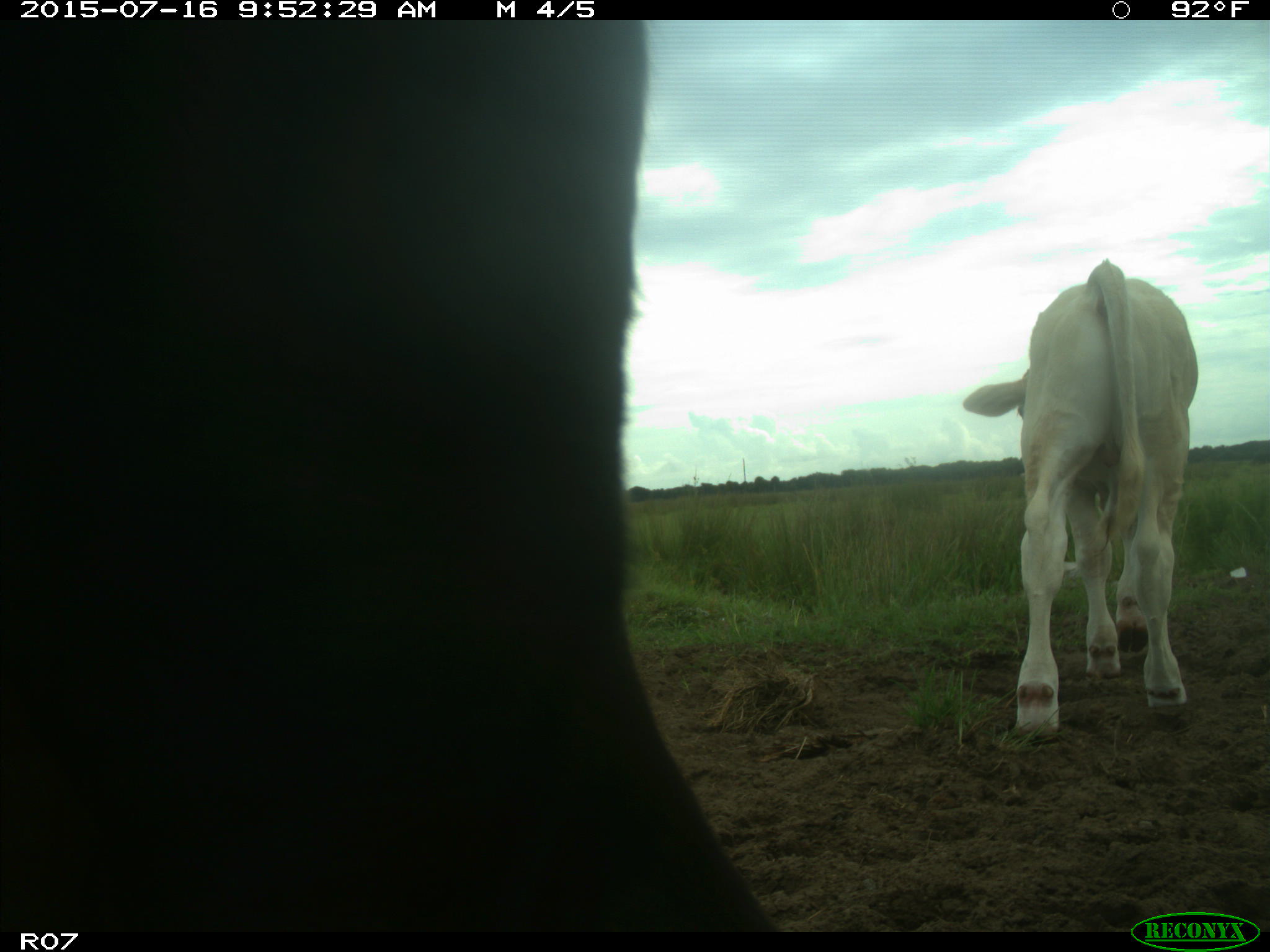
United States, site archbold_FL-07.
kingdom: Animalia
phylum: Chordata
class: Mammalia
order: Artiodactyla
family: Bovidae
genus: Bos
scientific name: Bos taurus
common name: domestic cow